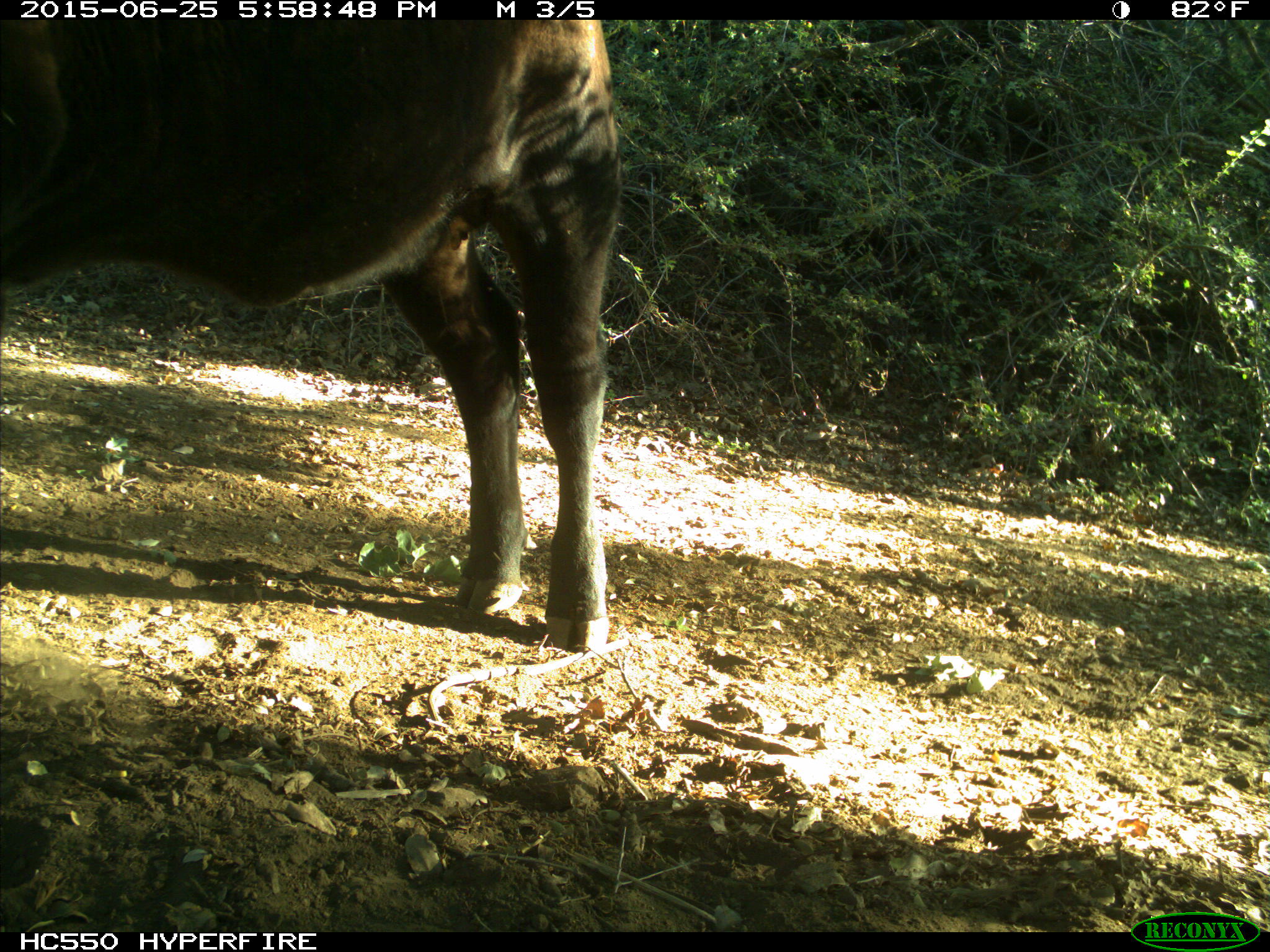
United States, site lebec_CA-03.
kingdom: Animalia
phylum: Chordata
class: Mammalia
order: Artiodactyla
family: Bovidae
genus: Bos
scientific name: Bos taurus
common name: domestic cow